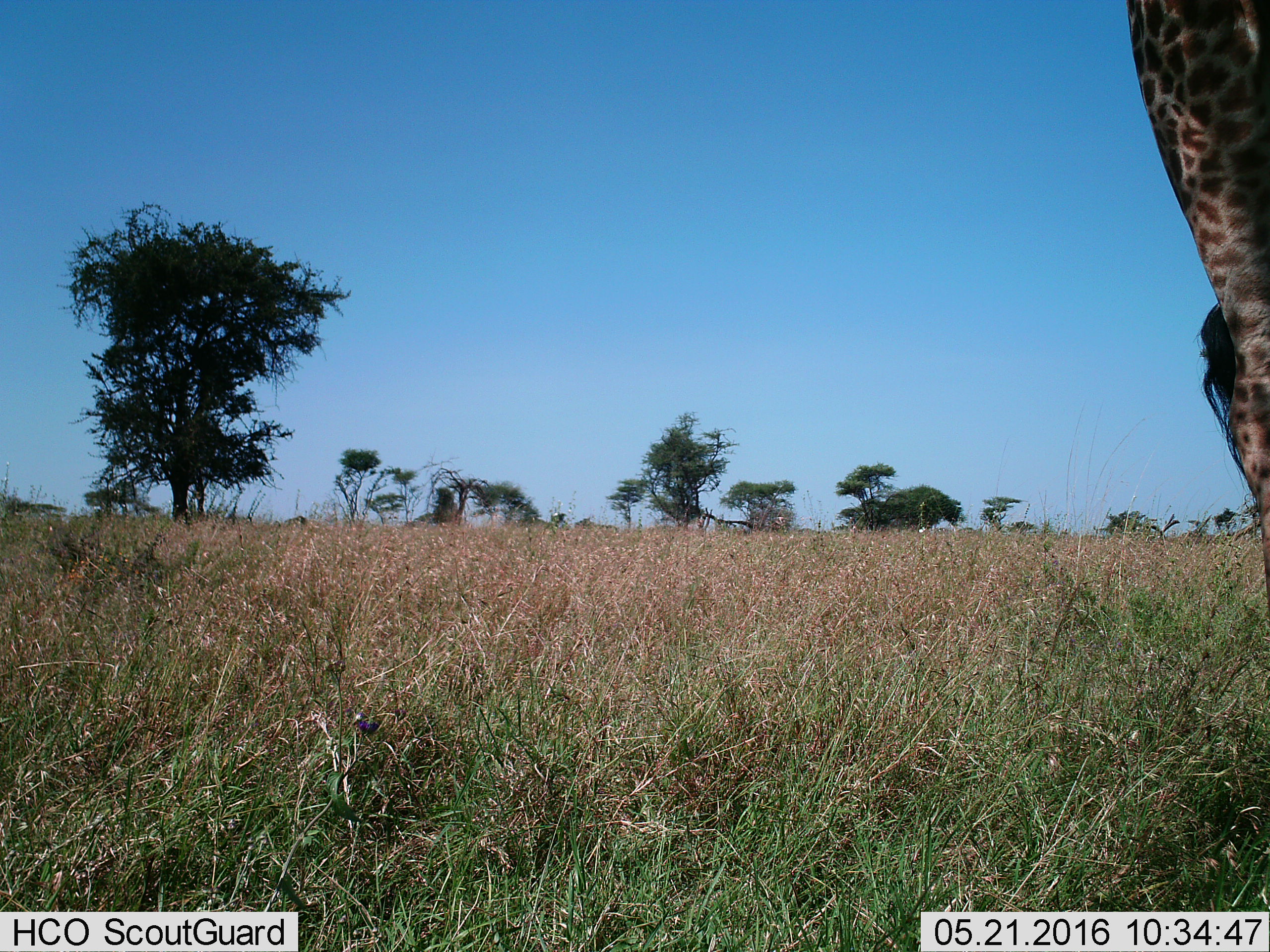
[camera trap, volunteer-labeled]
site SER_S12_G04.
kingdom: Animalia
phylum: Chordata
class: Mammalia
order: Artiodactyla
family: Giraffidae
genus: Giraffa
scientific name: Giraffa camelopardalis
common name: giraffe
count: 1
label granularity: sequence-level